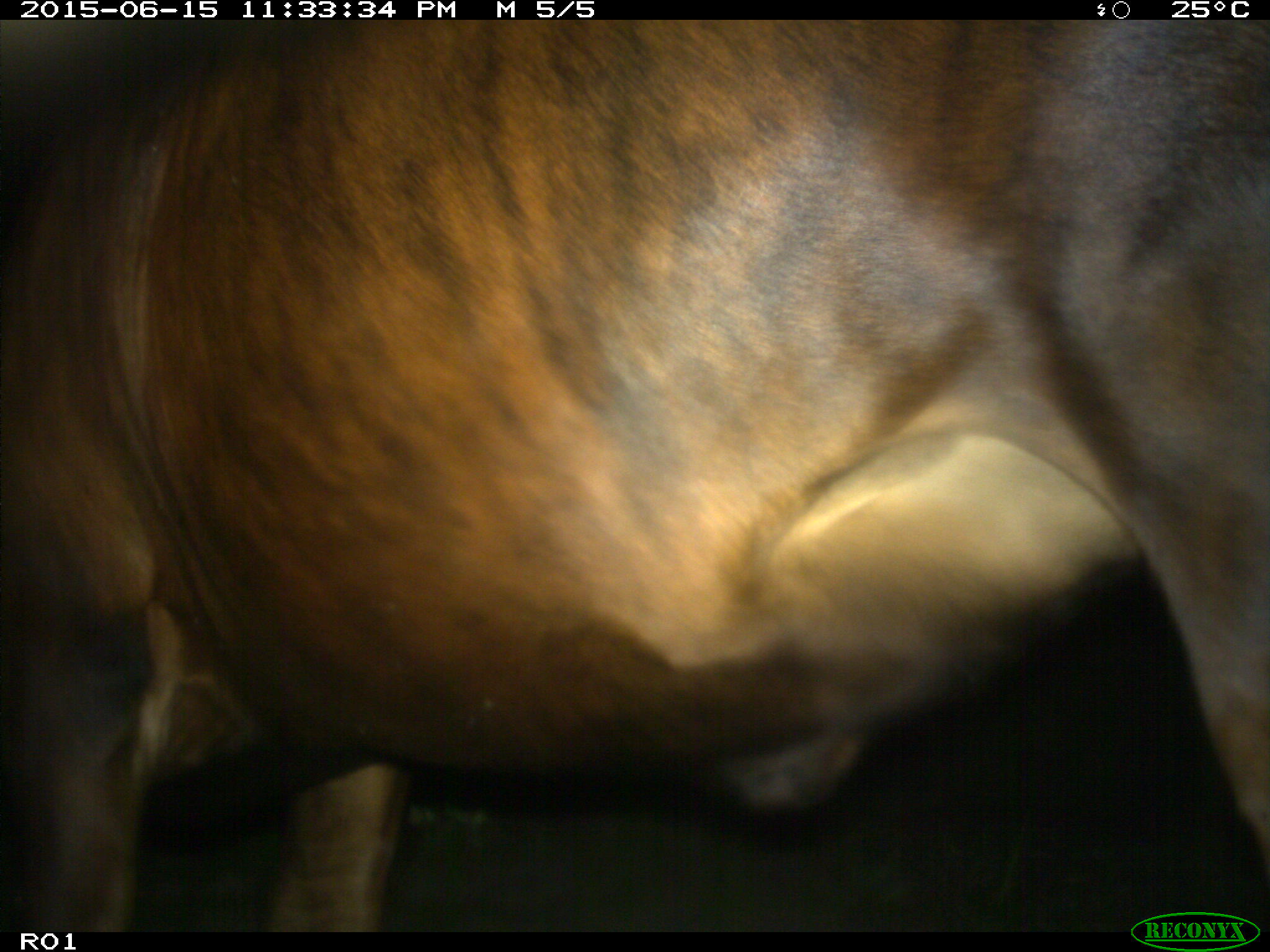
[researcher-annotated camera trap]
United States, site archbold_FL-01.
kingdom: Animalia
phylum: Chordata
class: Mammalia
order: Artiodactyla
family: Bovidae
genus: Bos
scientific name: Bos taurus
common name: domestic cow